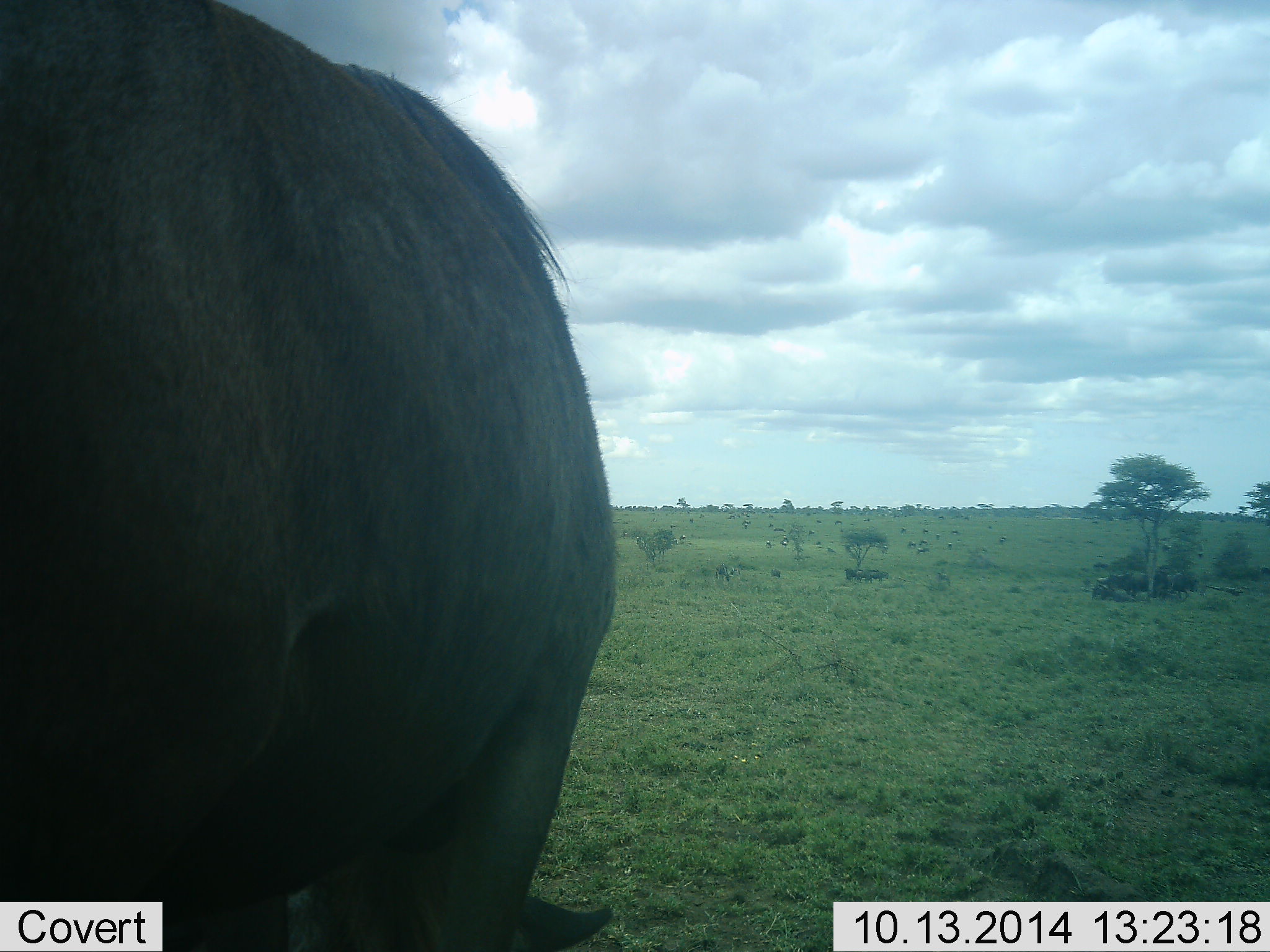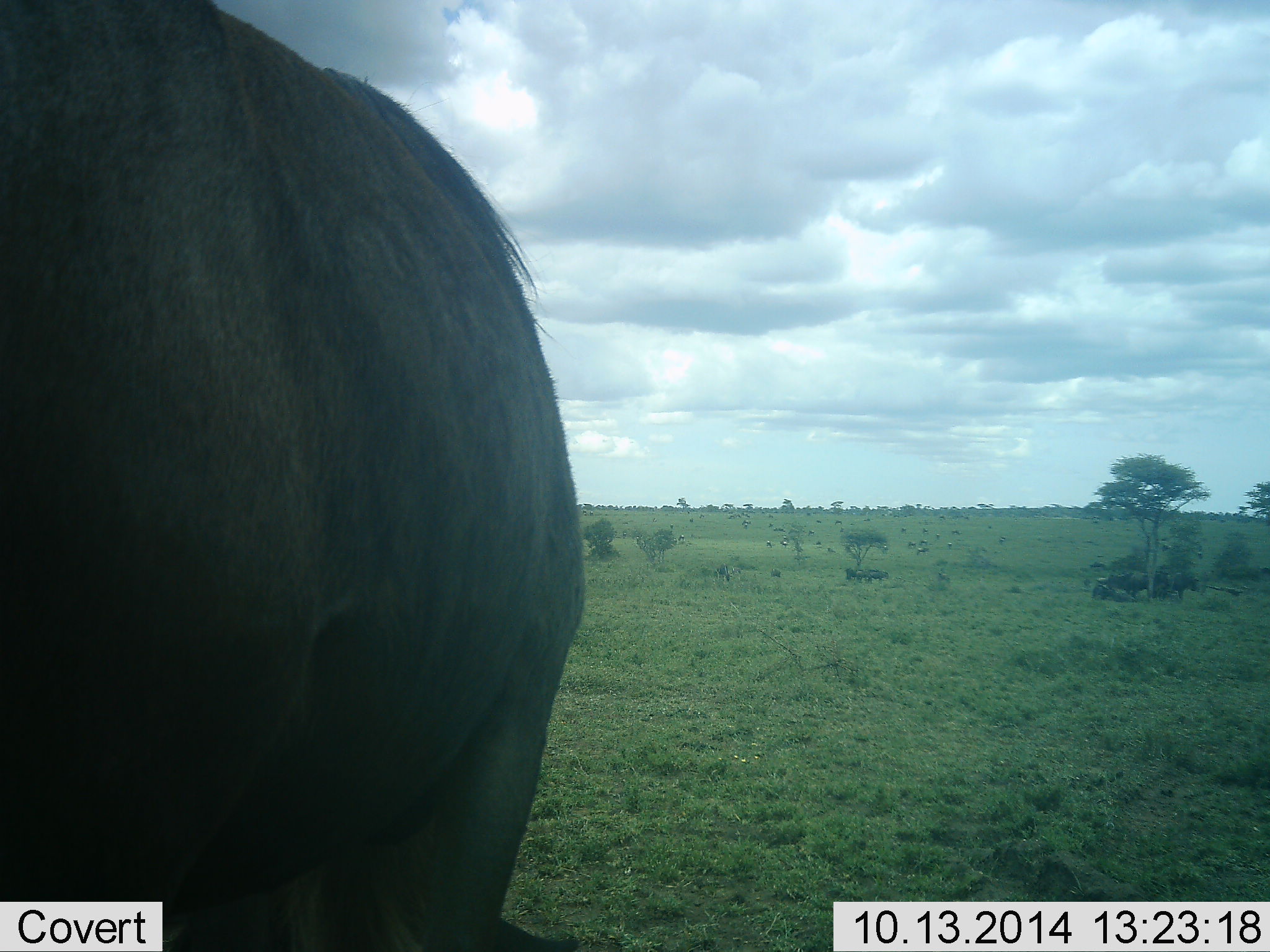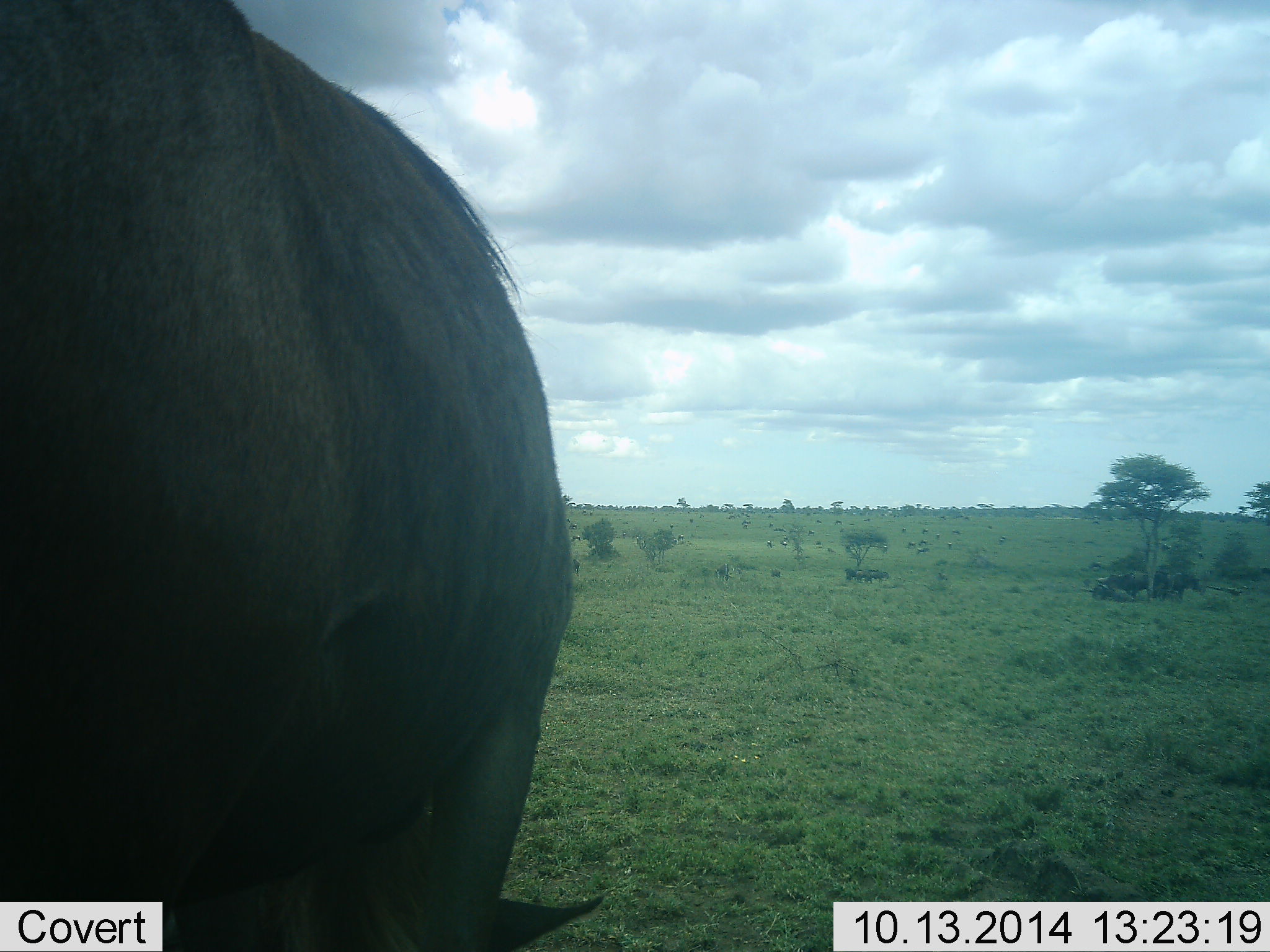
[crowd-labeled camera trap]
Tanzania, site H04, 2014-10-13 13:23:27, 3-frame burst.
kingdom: Animalia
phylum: Chordata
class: Mammalia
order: Artiodactyla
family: Bovidae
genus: Connochaetes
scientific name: Connochaetes taurinus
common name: blue wildebeest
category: wildebeest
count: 1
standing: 90%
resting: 30%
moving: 10%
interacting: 0%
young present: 0%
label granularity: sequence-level